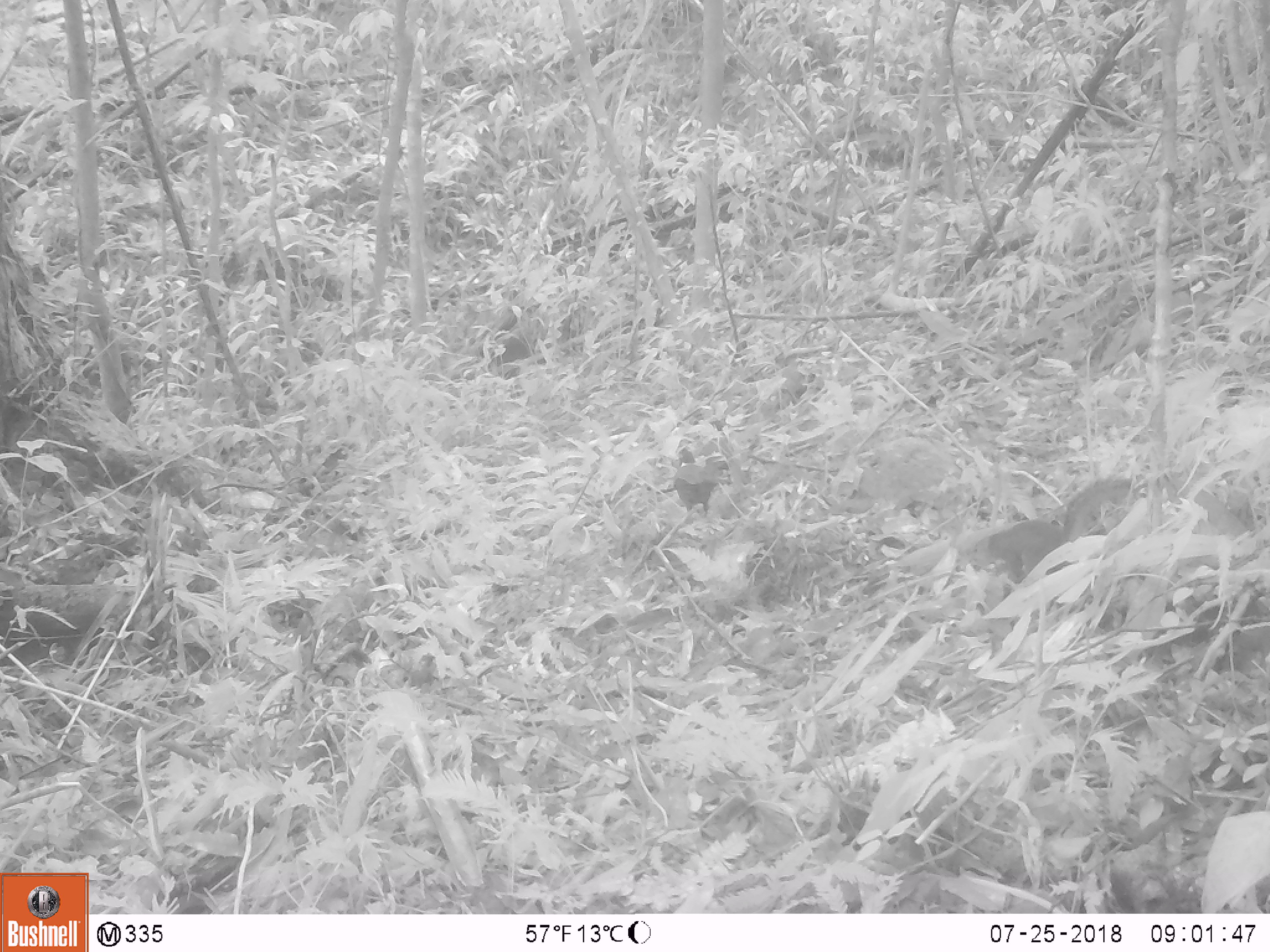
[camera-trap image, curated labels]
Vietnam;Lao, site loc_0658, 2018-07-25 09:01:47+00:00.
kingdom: Animalia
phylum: Chordata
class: Aves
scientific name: Aves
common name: bird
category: unidentified bird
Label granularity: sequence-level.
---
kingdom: Animalia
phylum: Chordata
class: Mammalia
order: Rodentia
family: Sciuridae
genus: Dremomys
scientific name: Dremomys rufigenis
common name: red-cheeked squirrel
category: red cheeked squirrel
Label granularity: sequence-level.